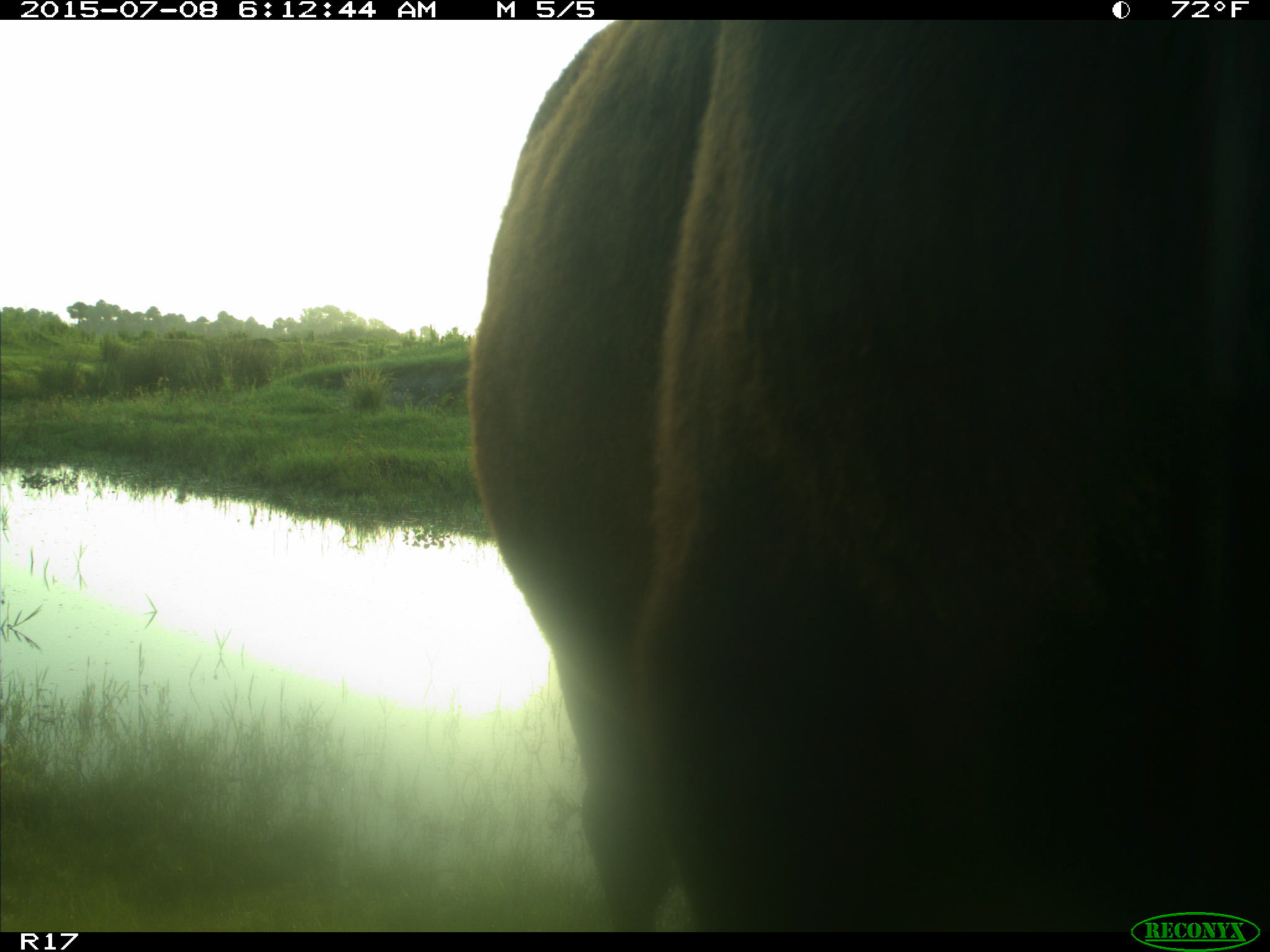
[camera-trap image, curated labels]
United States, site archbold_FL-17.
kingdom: Animalia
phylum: Chordata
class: Mammalia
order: Artiodactyla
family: Bovidae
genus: Bos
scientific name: Bos taurus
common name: domestic cow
Bos taurus (domestic cow).